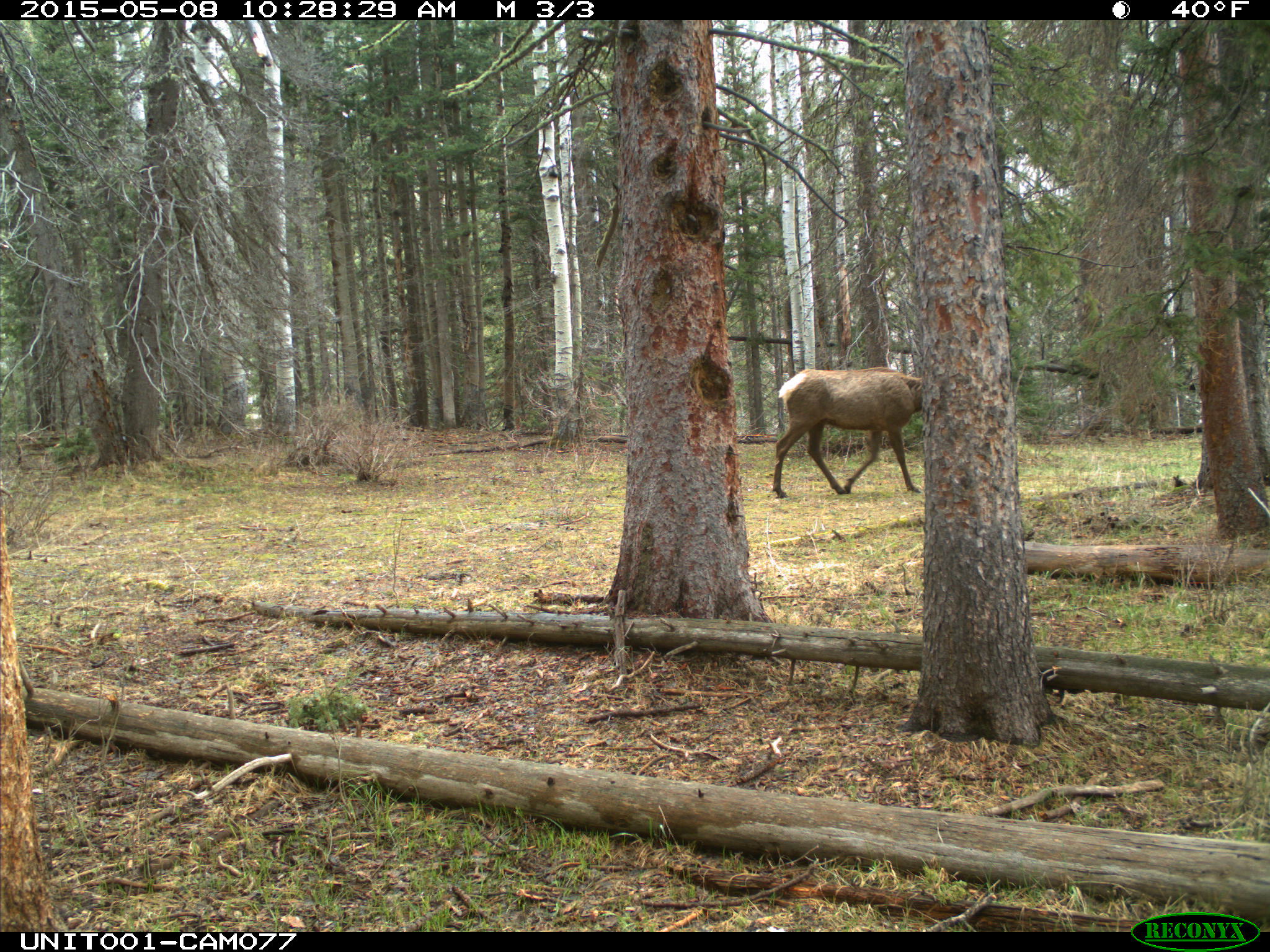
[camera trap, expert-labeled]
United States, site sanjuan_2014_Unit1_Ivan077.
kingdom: Animalia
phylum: Chordata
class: Mammalia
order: Artiodactyla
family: Cervidae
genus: Cervus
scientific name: Cervus elaphus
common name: red deer